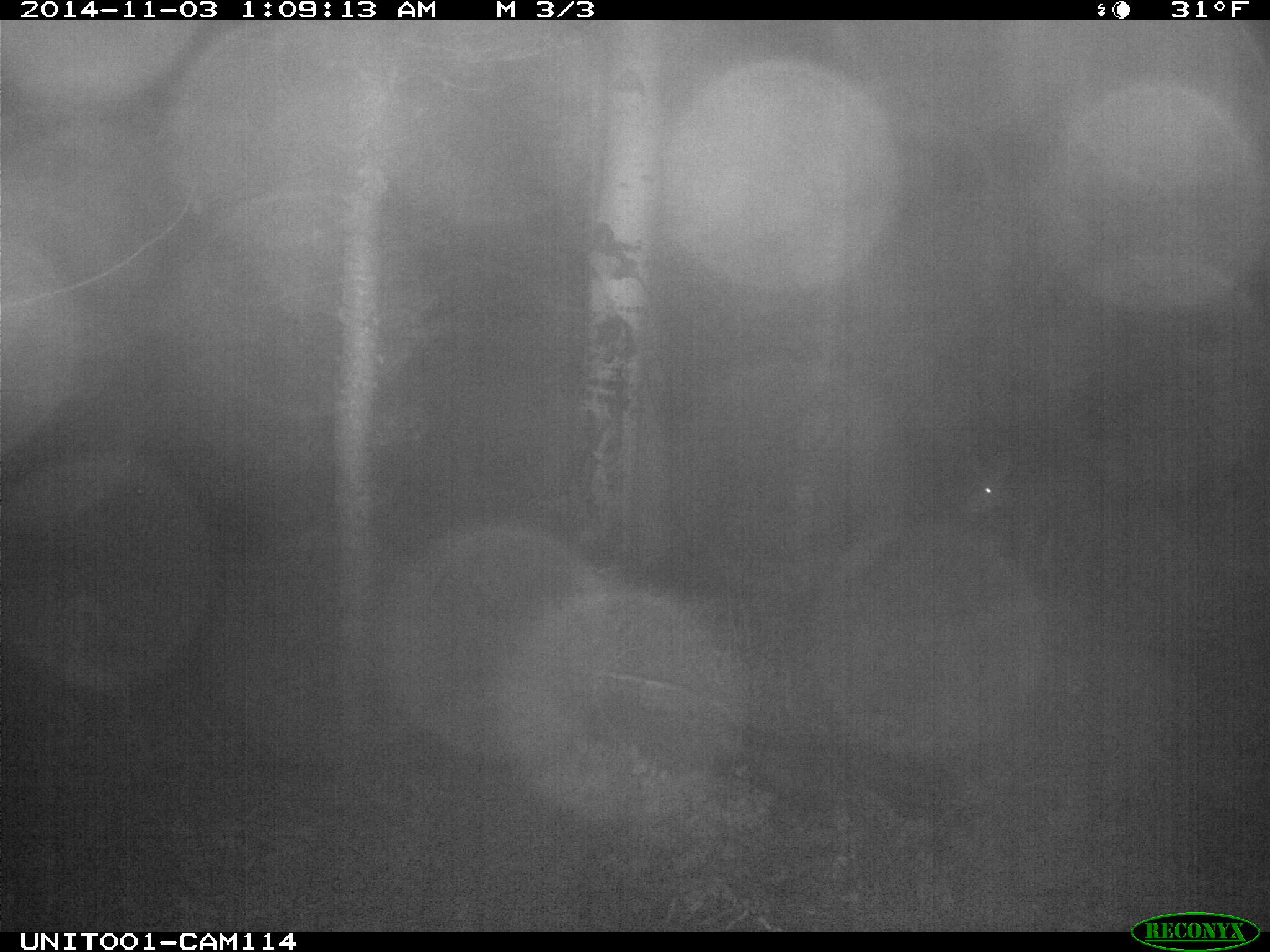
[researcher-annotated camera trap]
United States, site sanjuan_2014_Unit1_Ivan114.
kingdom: Animalia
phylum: Chordata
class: Mammalia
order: Artiodactyla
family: Cervidae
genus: Odocoileus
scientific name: Odocoileus hemionus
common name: mule deer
Odocoileus hemionus (mule deer).